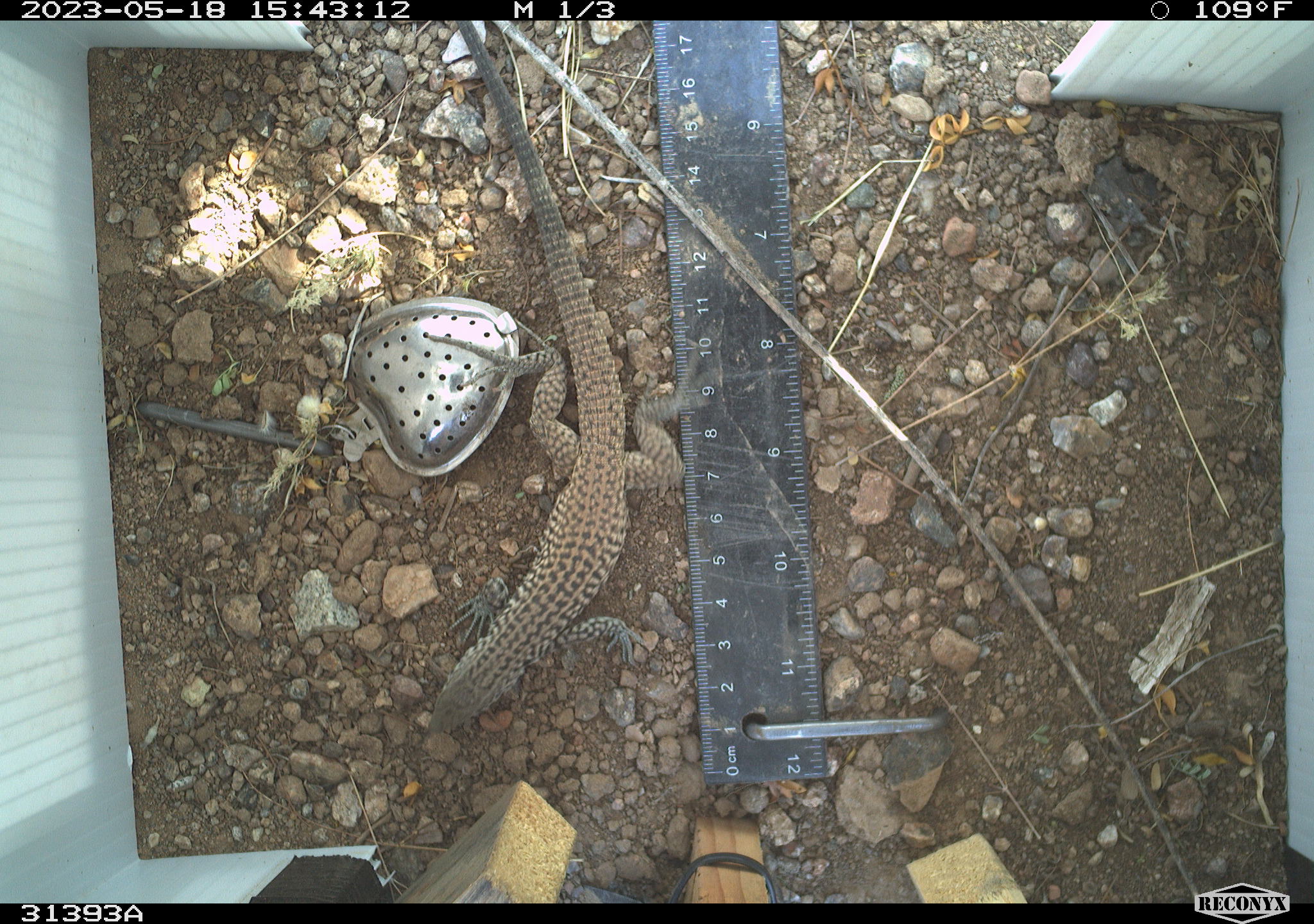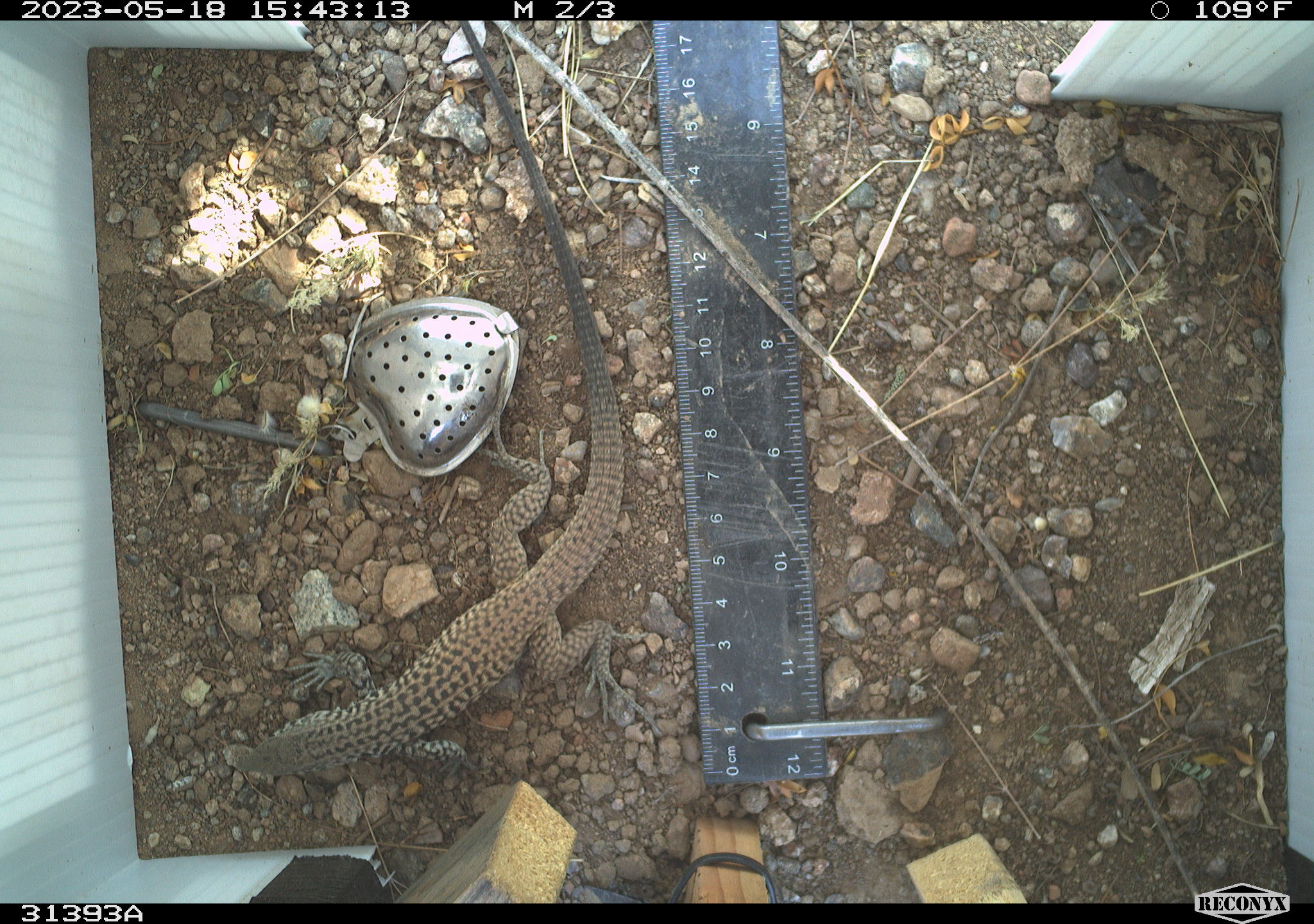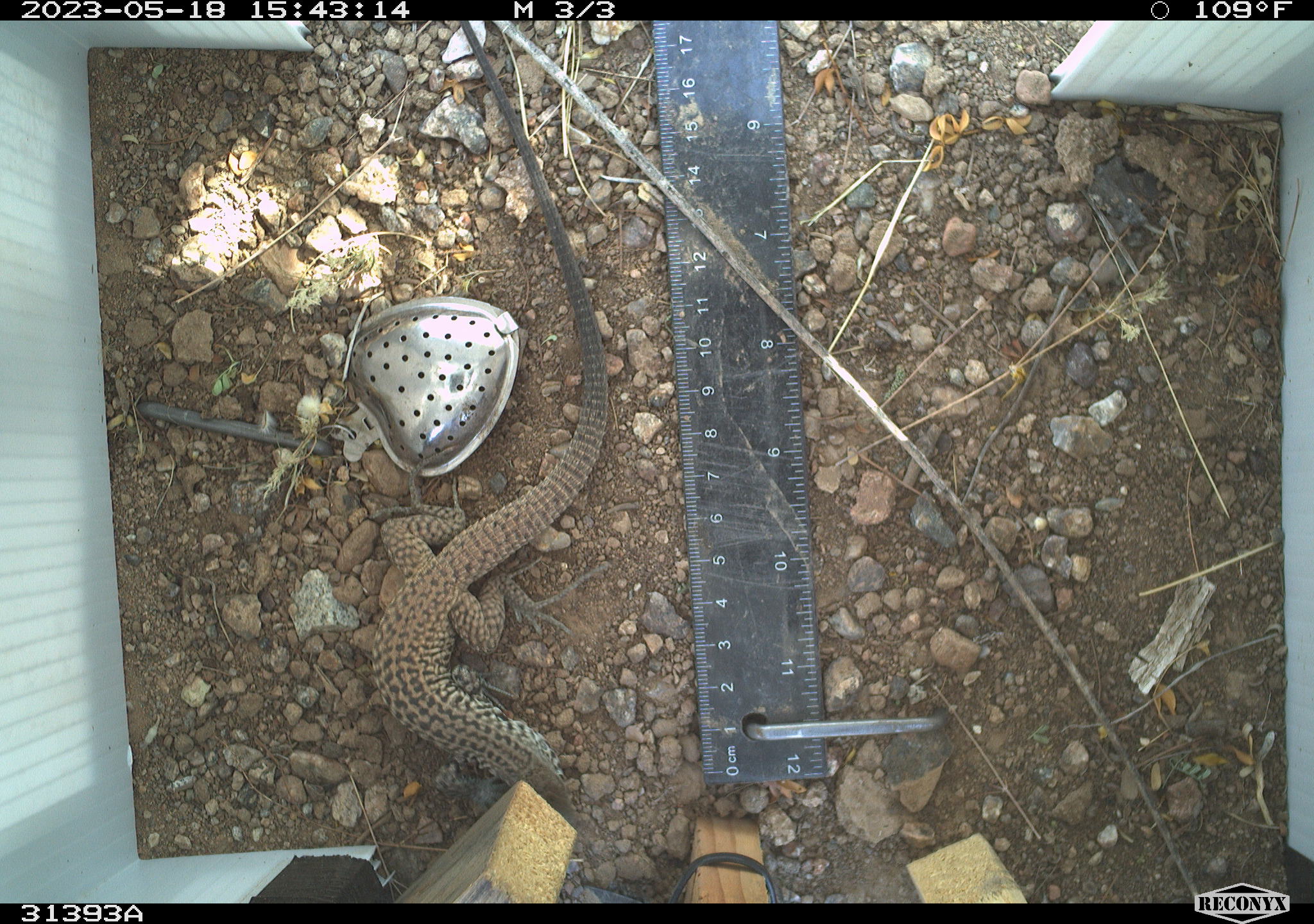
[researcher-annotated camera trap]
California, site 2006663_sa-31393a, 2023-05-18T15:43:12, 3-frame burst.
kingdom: Animalia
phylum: Chordata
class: Reptilia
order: Squamata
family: Teiidae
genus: Aspidoscelis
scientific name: Aspidoscelis tigris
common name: western whiptail